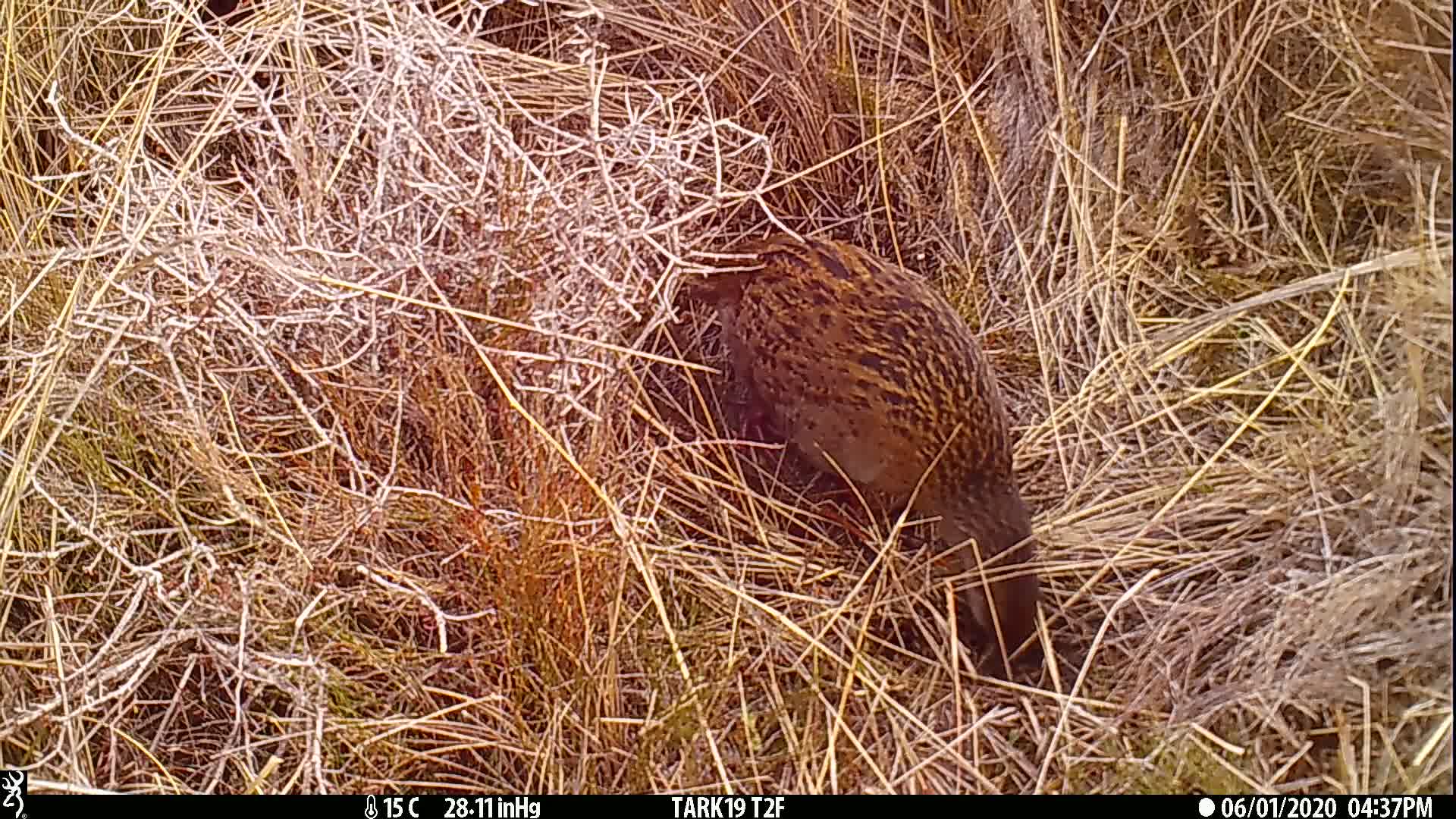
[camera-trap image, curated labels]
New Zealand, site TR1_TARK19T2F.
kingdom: Animalia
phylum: Chordata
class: Aves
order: Gruiformes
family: Rallidae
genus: Gallirallus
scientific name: Gallirallus australis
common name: weka